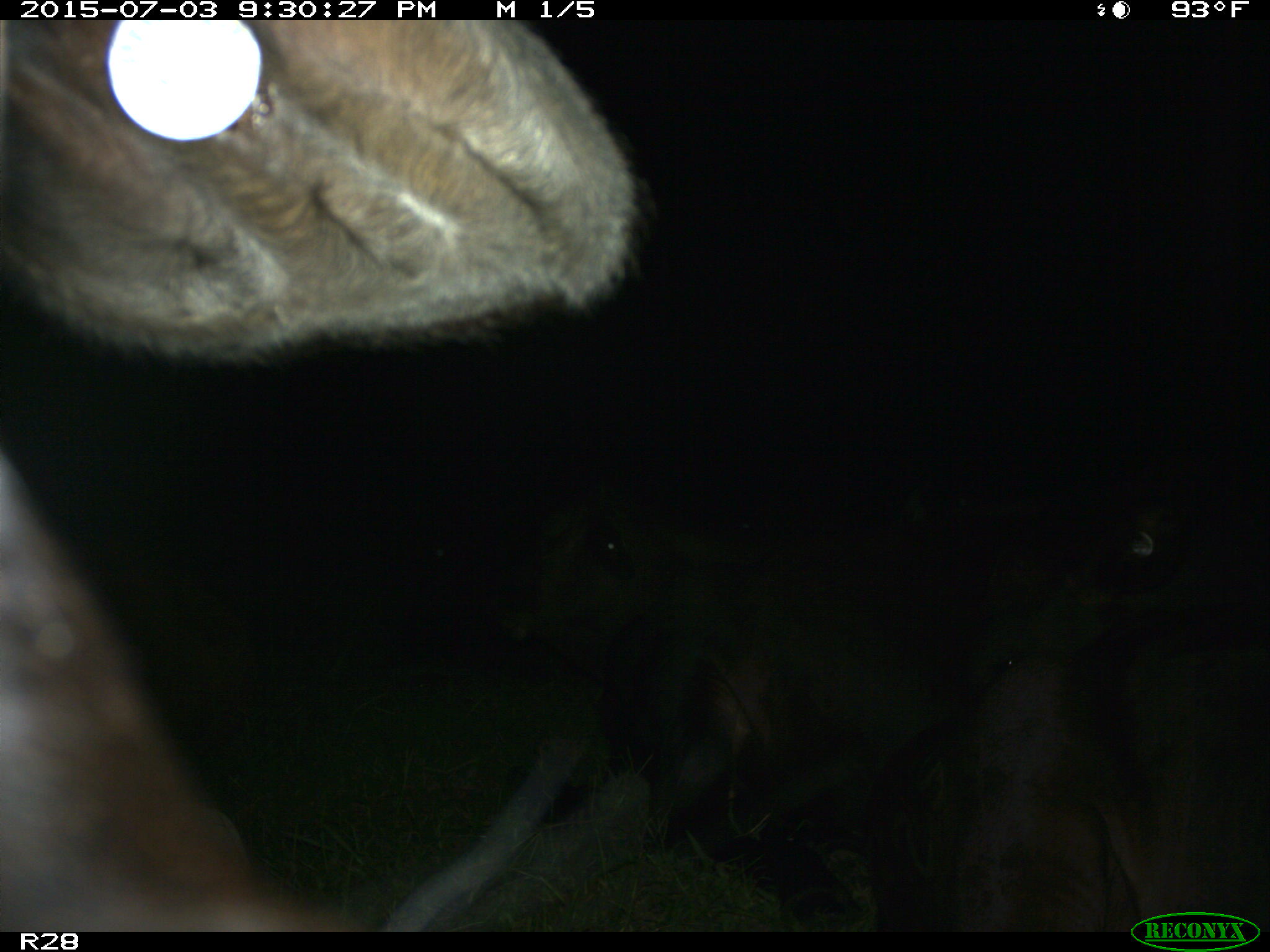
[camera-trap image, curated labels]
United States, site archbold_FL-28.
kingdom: Animalia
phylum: Chordata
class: Mammalia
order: Artiodactyla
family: Bovidae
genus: Bos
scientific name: Bos taurus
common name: domestic cow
Bos taurus (domestic cow).